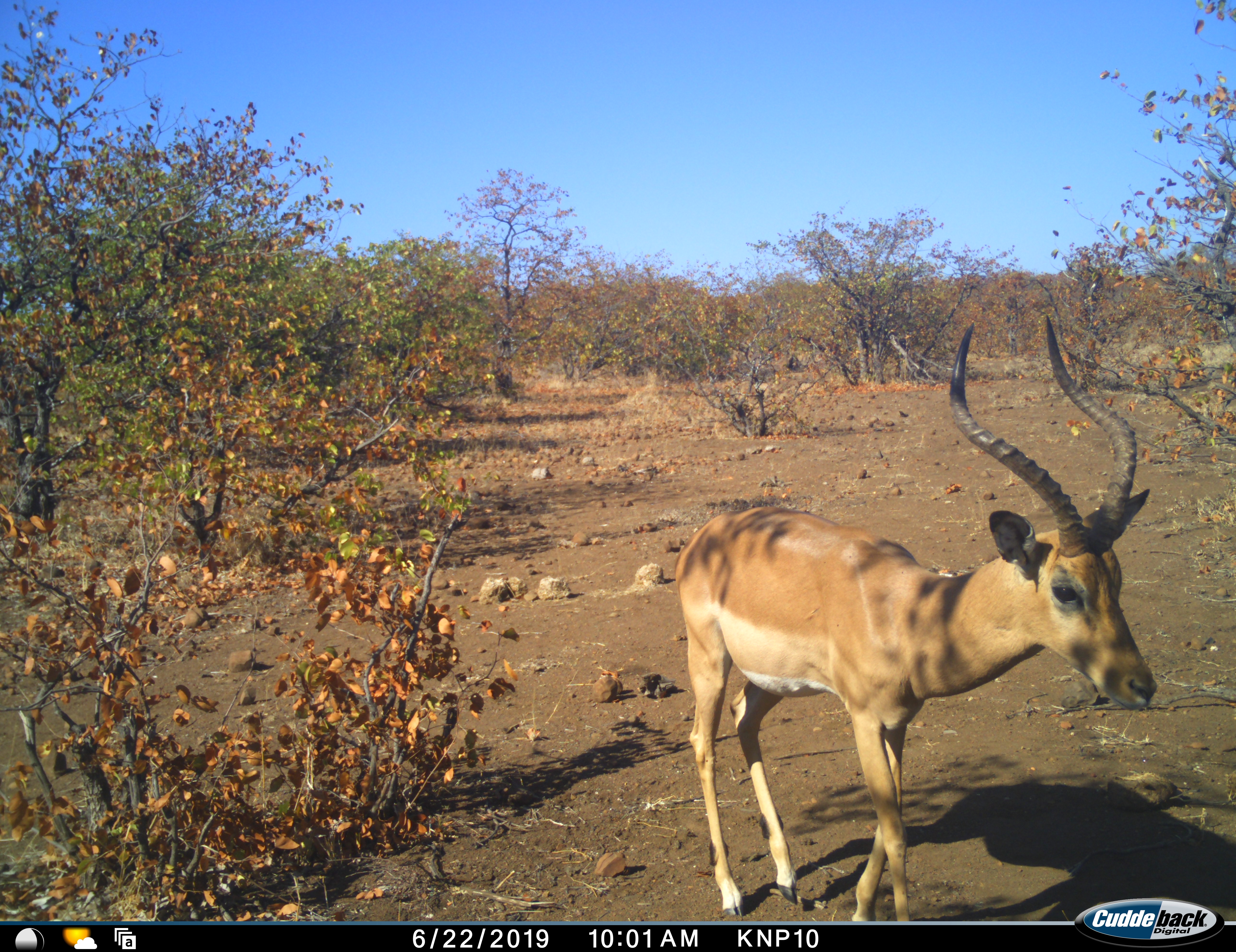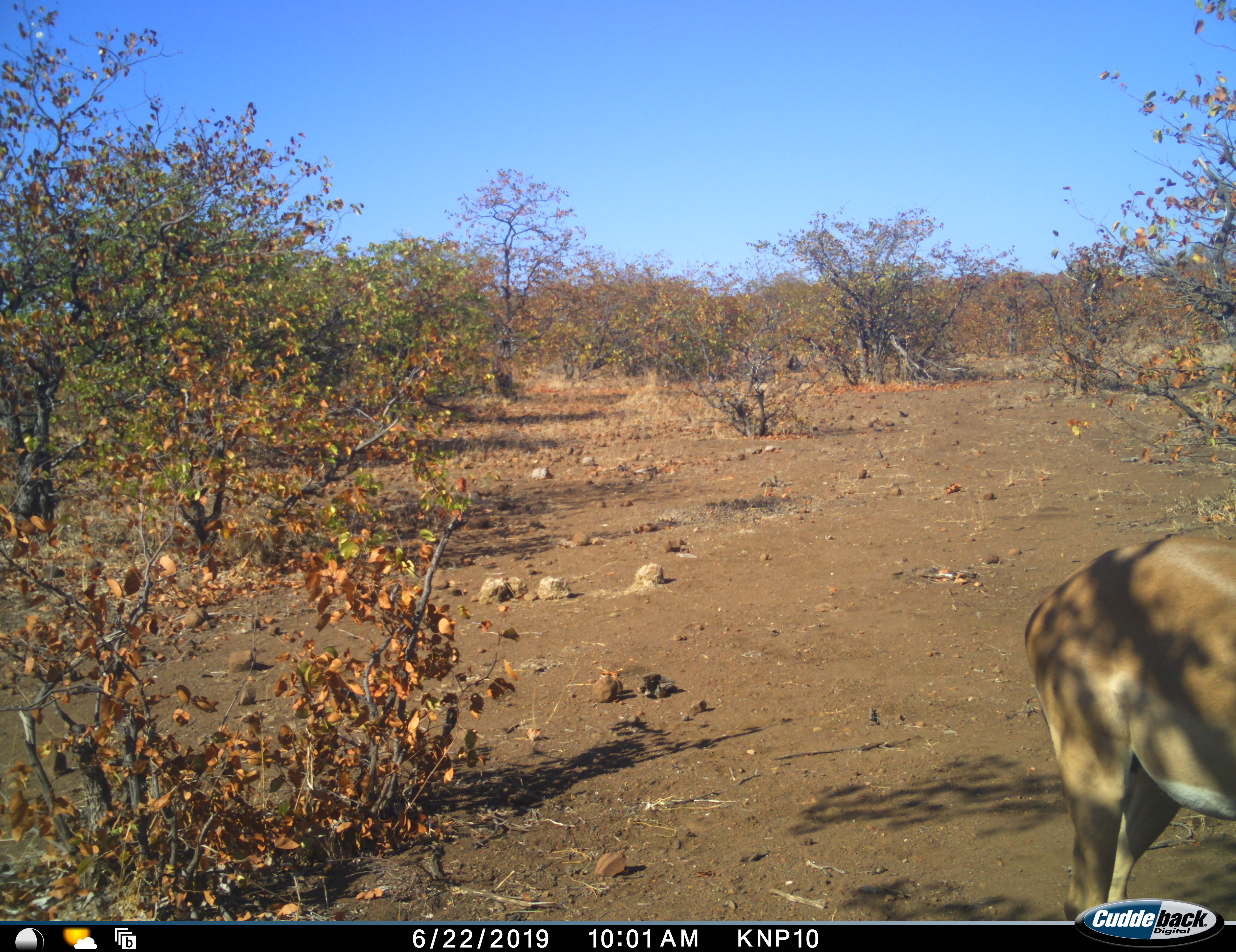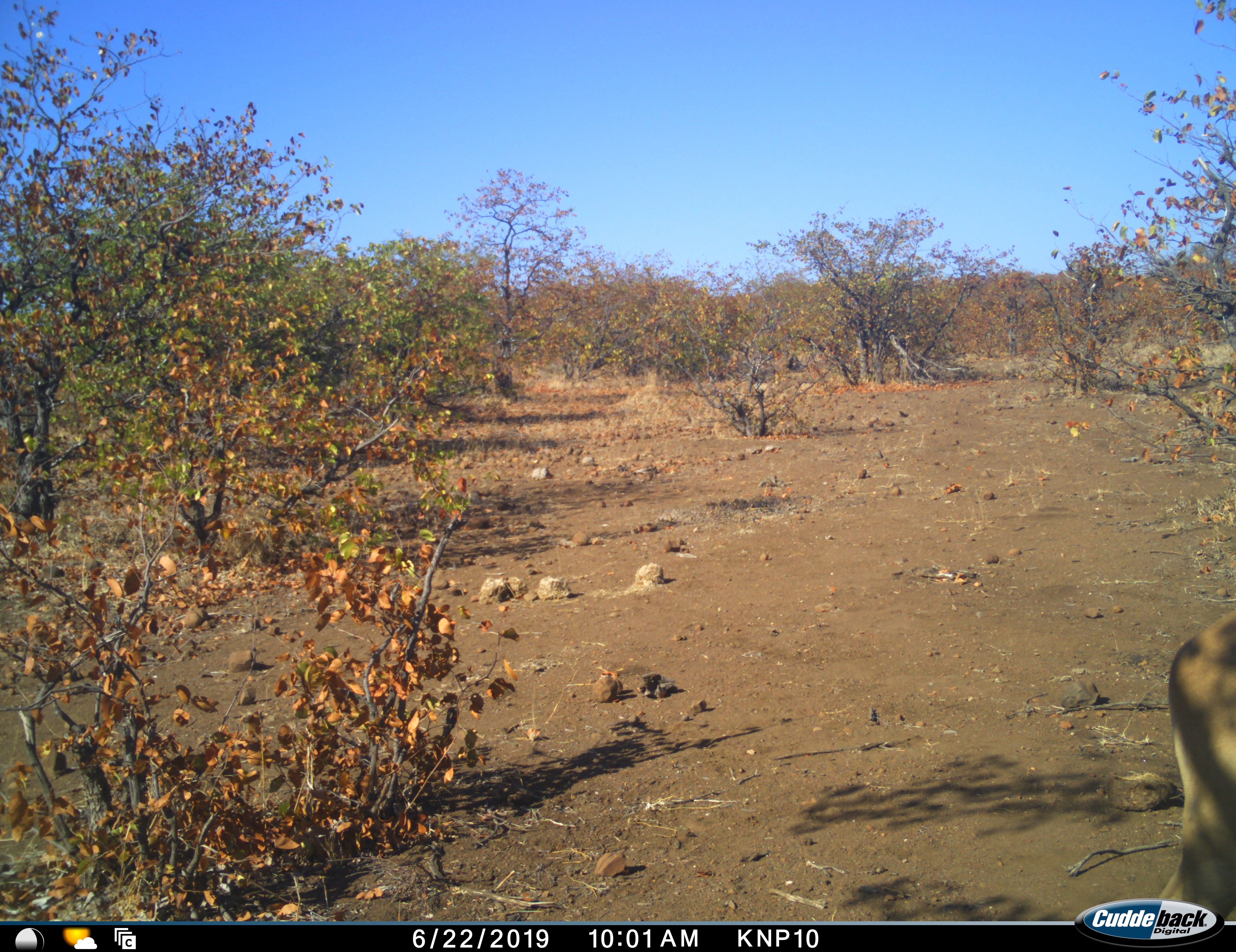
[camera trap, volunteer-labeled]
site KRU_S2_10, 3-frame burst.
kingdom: Animalia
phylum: Chordata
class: Mammalia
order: Artiodactyla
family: Bovidae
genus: Aepyceros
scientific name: Aepyceros melampus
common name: impala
Impala (Aepyceros melampus), count 1. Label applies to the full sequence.